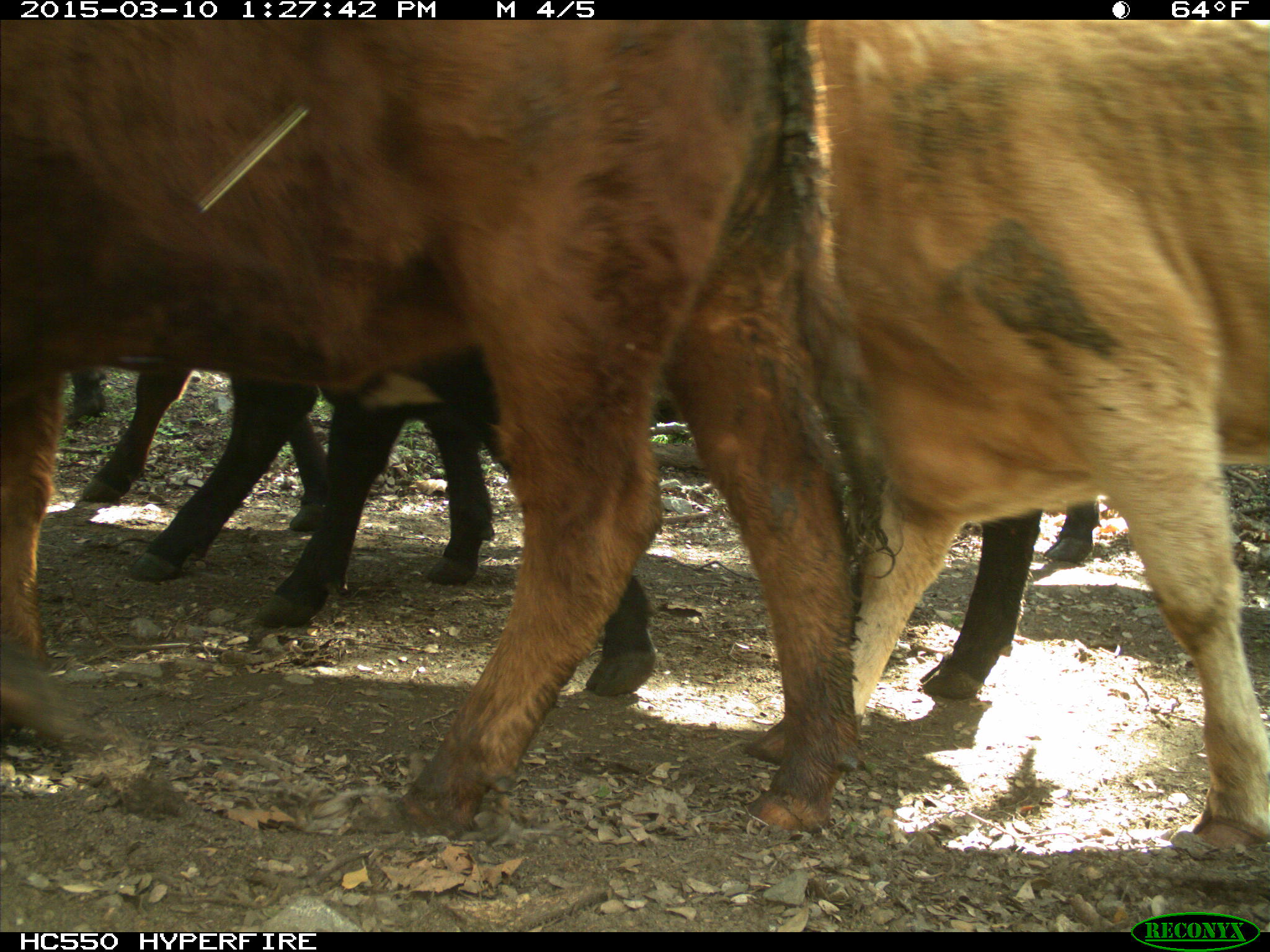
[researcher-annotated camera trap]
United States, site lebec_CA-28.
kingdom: Animalia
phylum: Chordata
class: Mammalia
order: Artiodactyla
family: Bovidae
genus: Bos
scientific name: Bos taurus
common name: domestic cow